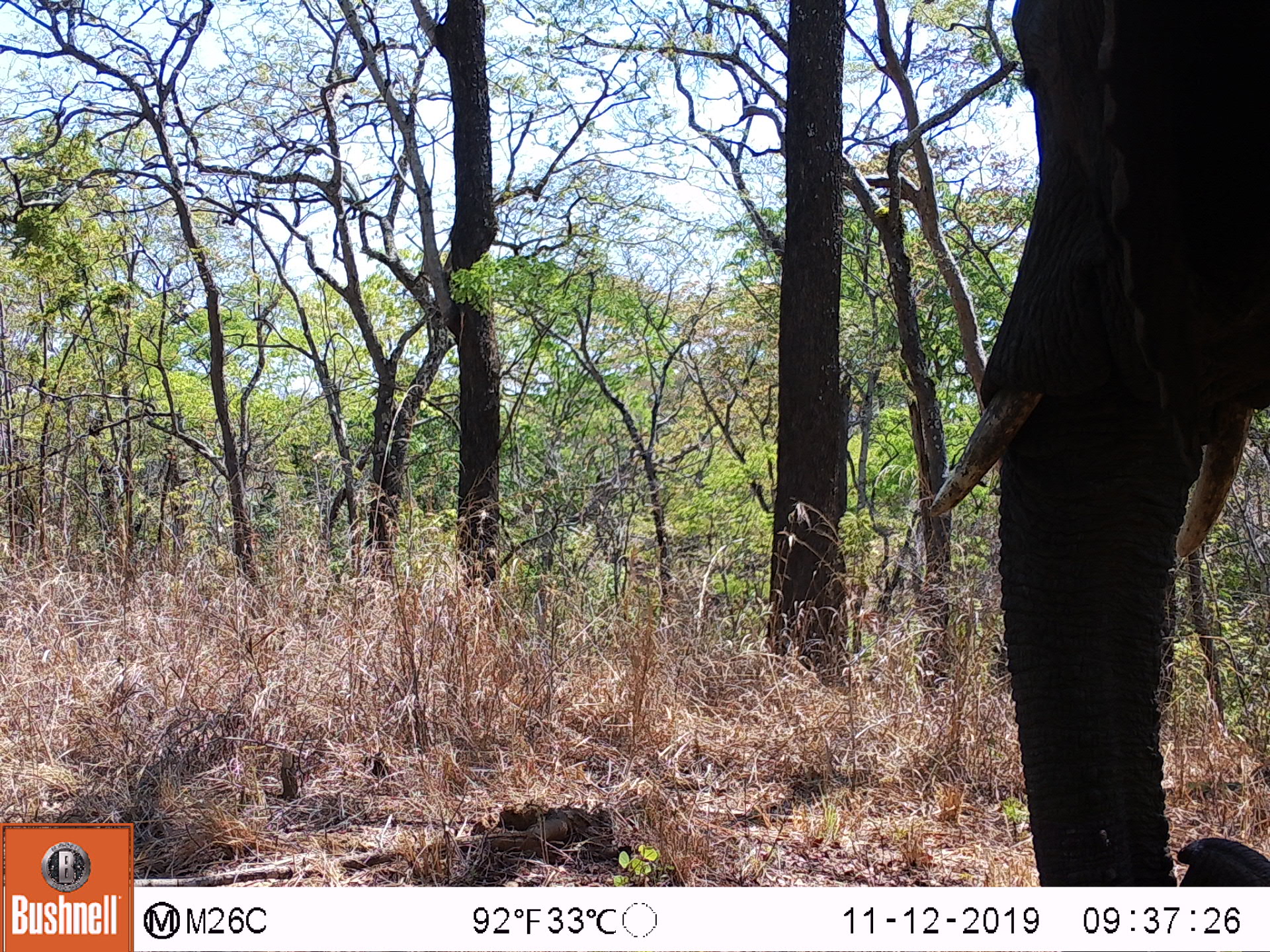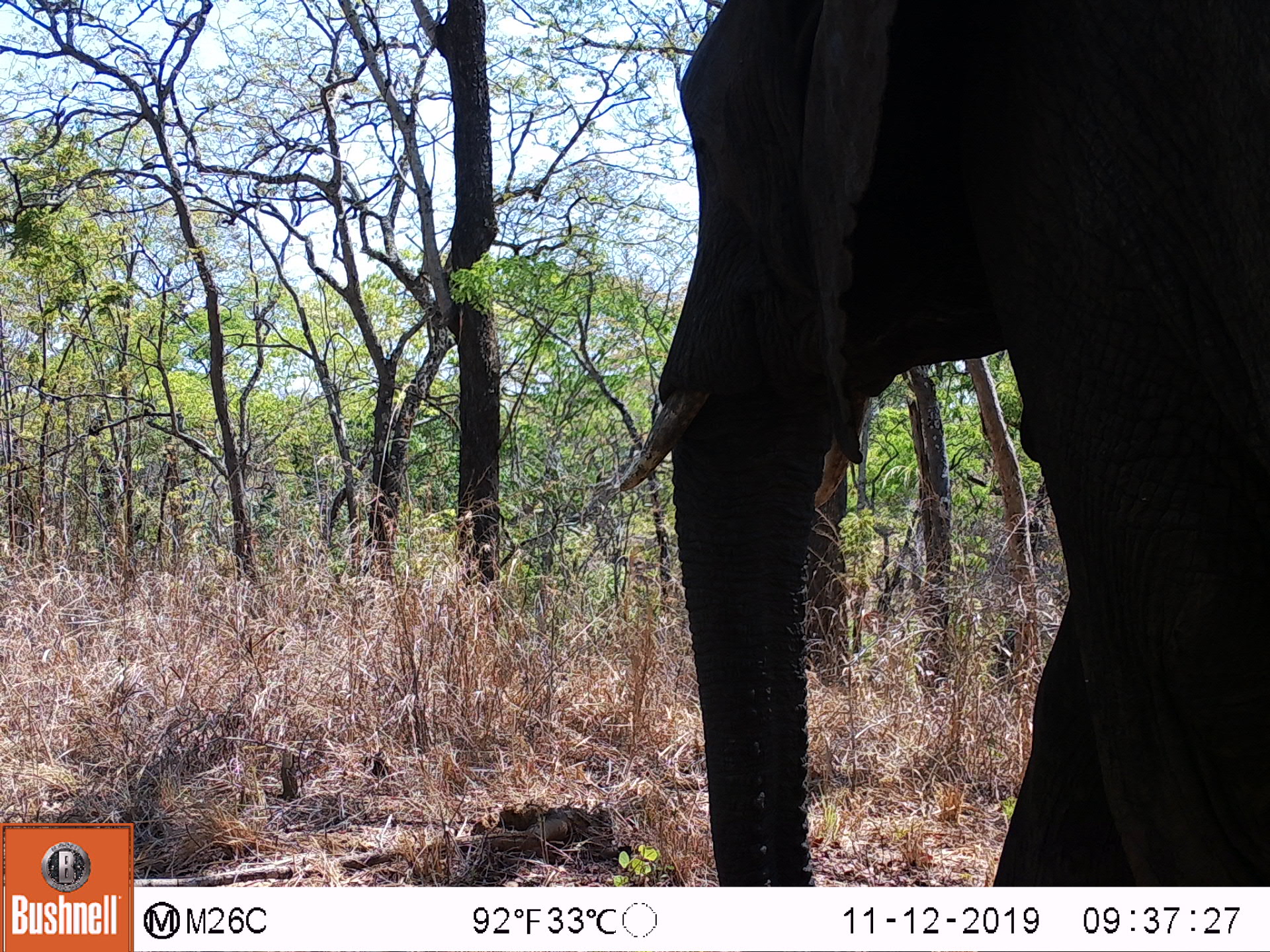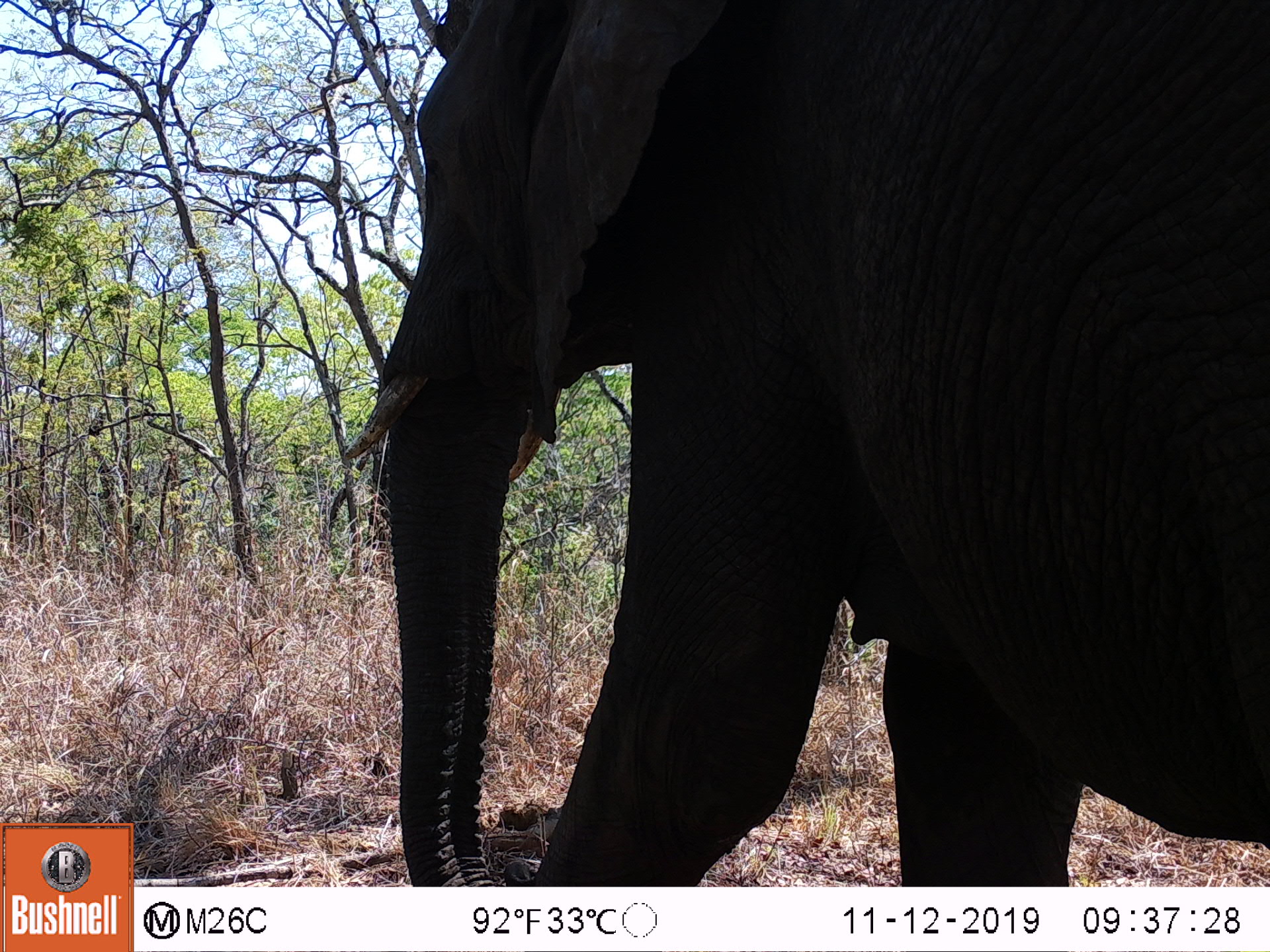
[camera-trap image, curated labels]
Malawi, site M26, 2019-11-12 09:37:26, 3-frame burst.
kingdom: Animalia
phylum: Chordata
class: Mammalia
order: Proboscidea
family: Elephantidae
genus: Loxodonta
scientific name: Loxodonta africana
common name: african savanna elephant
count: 1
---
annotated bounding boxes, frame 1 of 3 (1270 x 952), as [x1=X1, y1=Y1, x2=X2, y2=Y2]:
african savanna elephant: [x1=927, y1=1, x2=1268, y2=887]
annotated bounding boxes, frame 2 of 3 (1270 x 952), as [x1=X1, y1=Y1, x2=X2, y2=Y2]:
african savanna elephant: [x1=612, y1=5, x2=1266, y2=878]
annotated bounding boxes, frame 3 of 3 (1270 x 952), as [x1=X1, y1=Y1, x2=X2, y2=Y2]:
african savanna elephant: [x1=346, y1=5, x2=1268, y2=883]